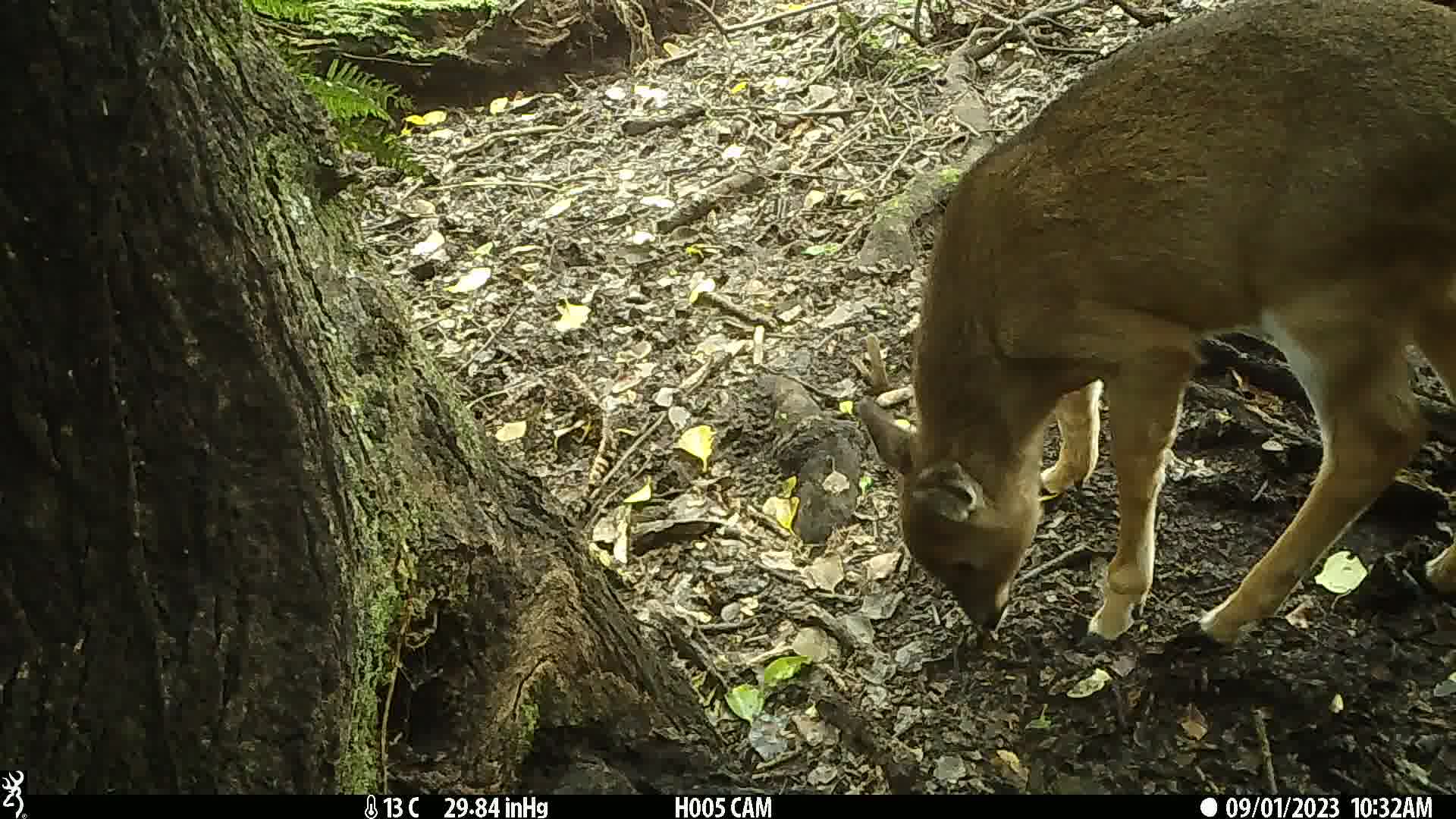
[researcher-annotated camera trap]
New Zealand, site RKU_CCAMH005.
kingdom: Animalia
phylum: Chordata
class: Mammalia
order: Artiodactyla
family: Cervidae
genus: Odocoileus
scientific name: Odocoileus virginianus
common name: white-tailed deer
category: white tailed deer